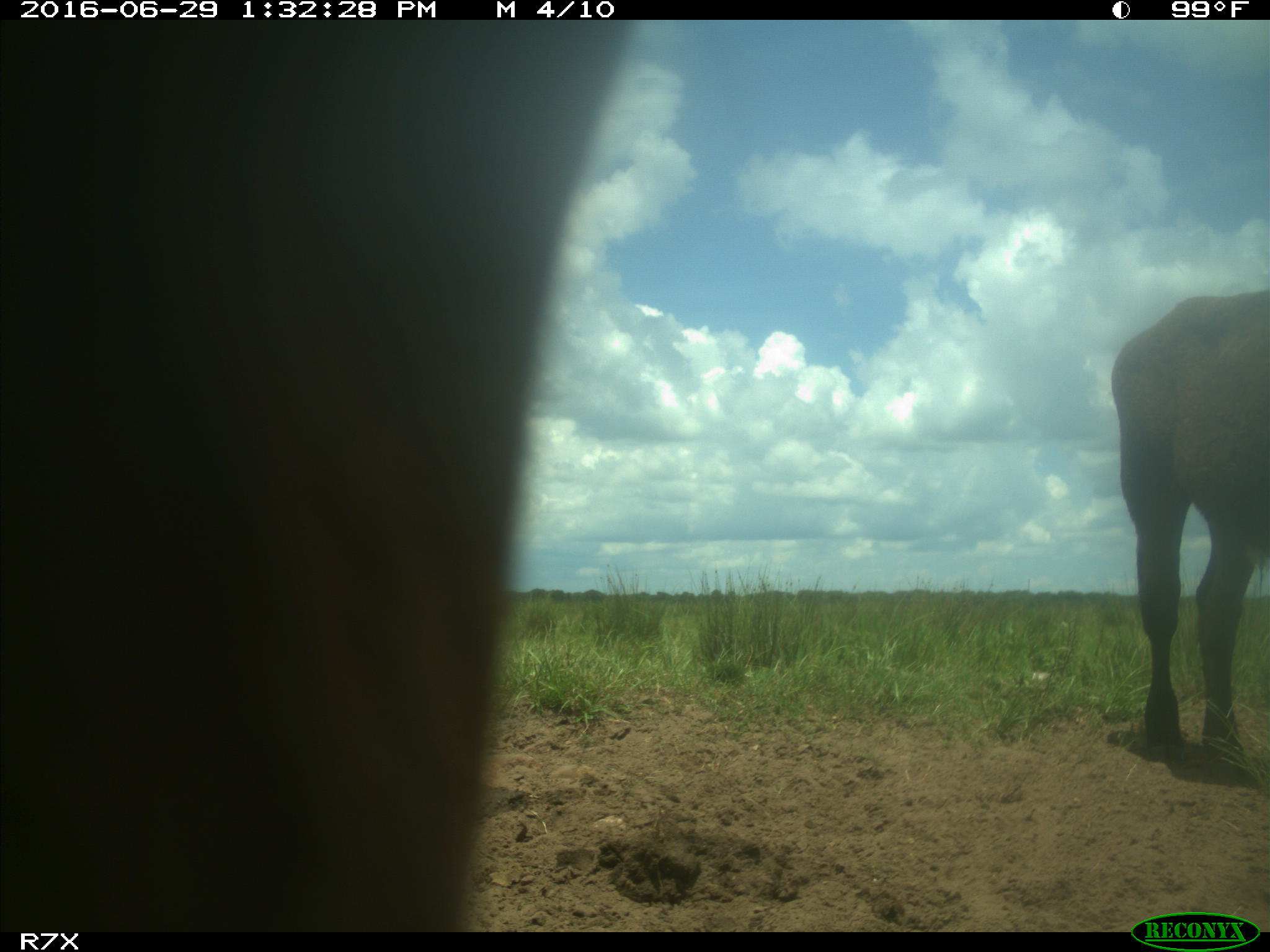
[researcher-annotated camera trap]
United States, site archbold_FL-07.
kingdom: Animalia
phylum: Chordata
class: Mammalia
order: Artiodactyla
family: Bovidae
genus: Bos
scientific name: Bos taurus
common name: domestic cow